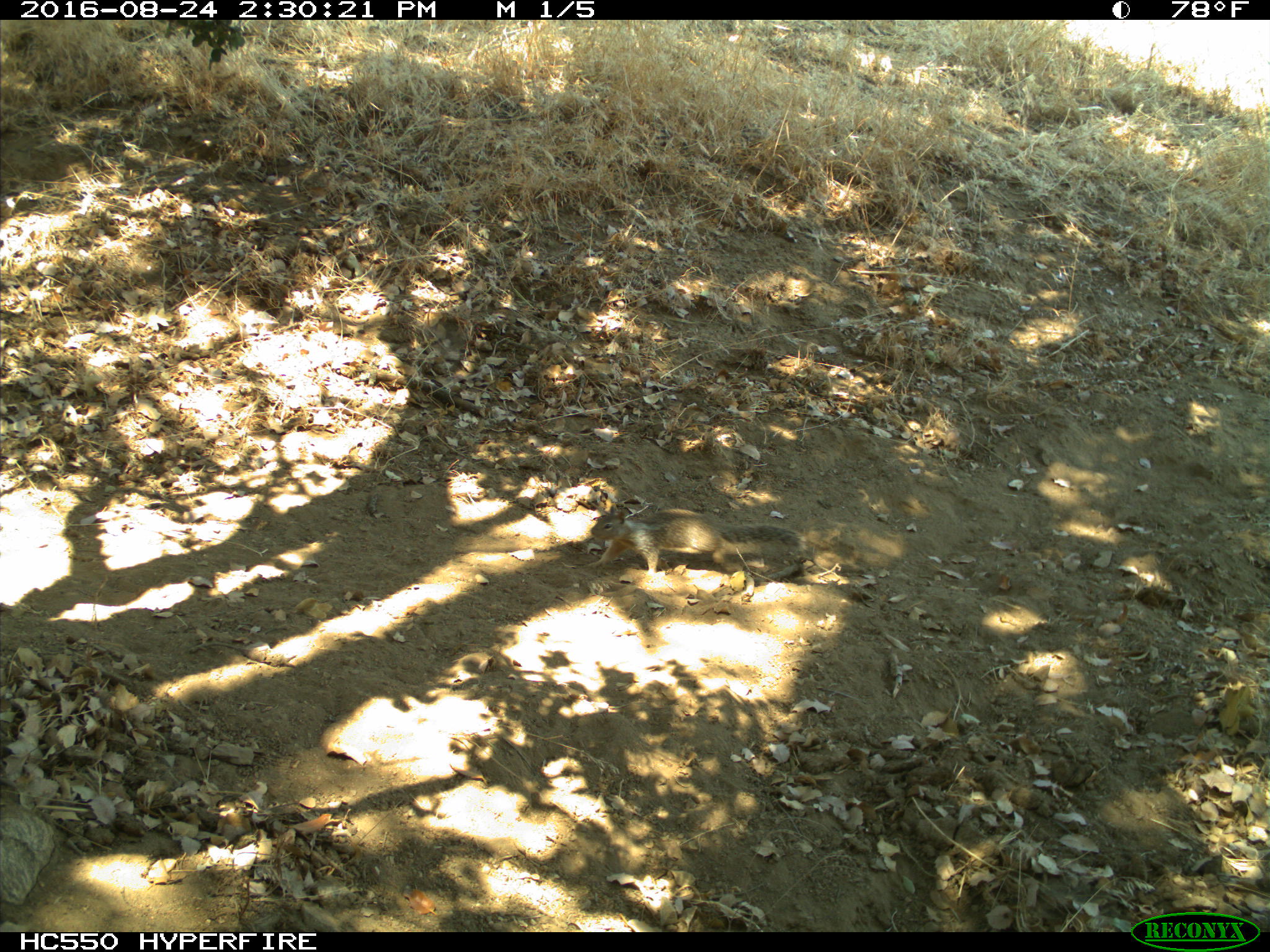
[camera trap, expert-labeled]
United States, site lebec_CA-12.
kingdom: Animalia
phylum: Chordata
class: Mammalia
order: Rodentia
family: Sciuridae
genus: Otospermophilus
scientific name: Otospermophilus beecheyi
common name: california ground squirrel